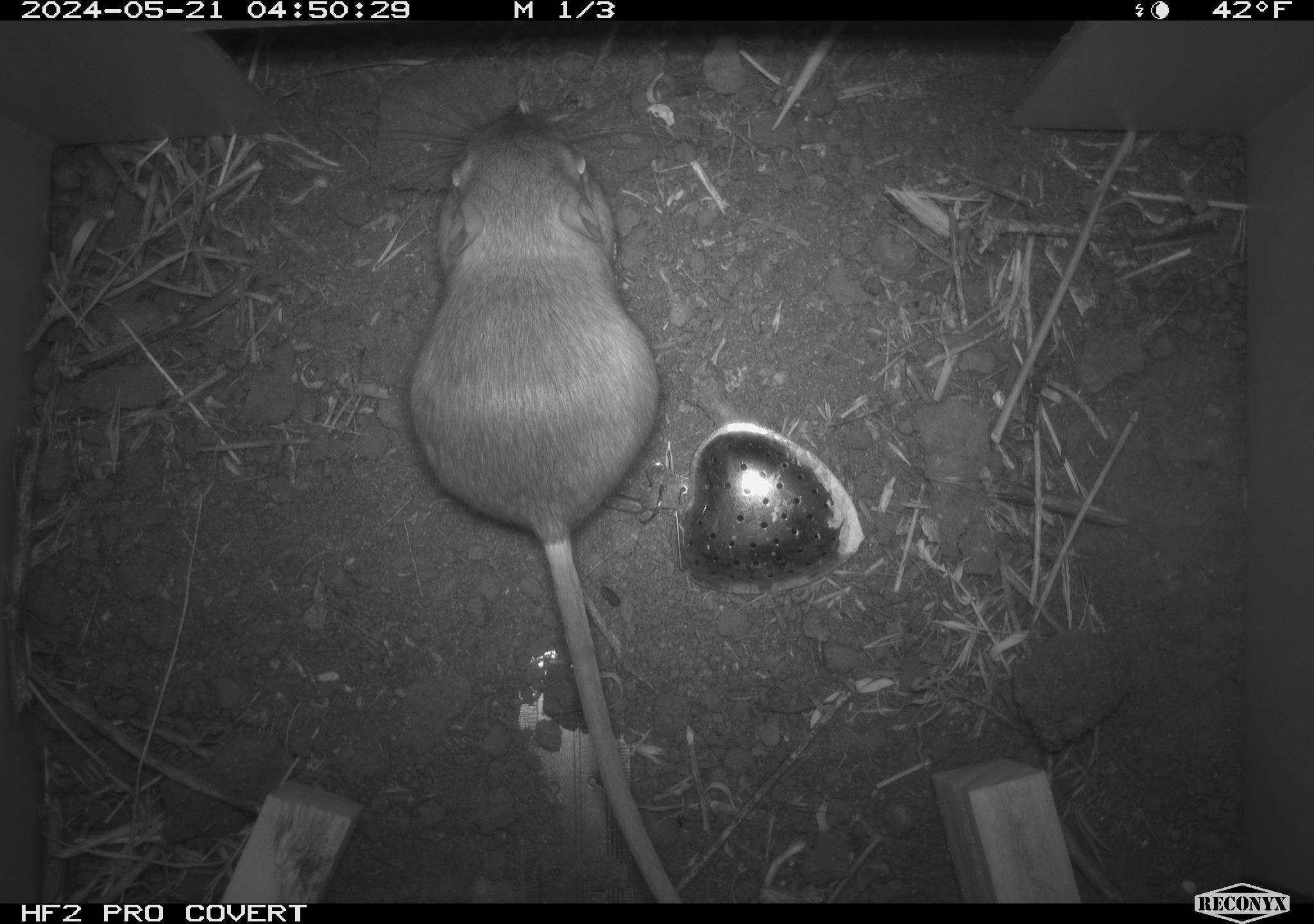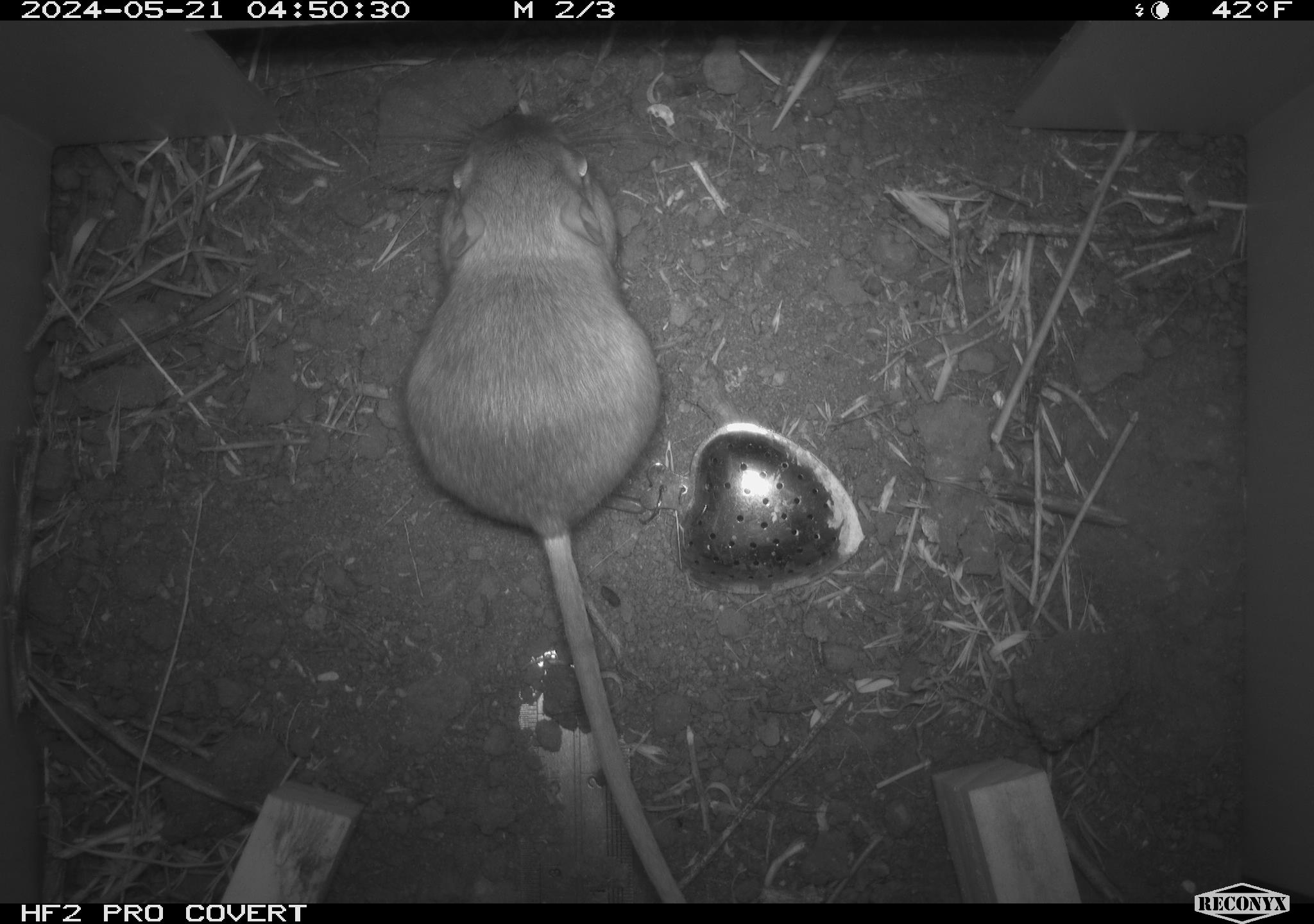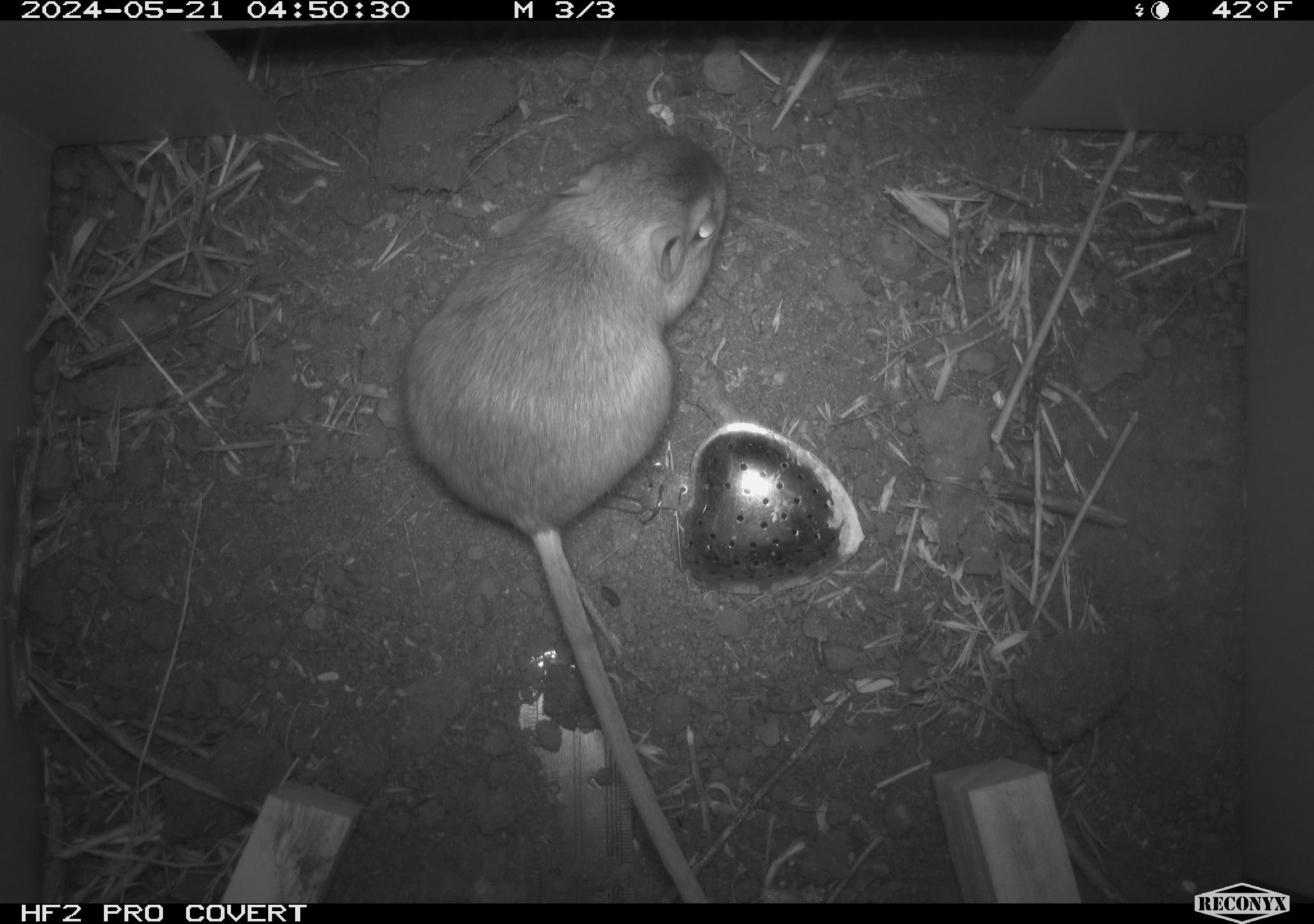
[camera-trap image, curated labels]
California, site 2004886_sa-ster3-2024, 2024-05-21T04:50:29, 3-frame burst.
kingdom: Animalia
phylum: Chordata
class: Mammalia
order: Rodentia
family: Heteromyidae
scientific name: Heteromyidae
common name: kangaroo rats and pocket mice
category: heteromyidae family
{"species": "heteromyidae family (kangaroo rats and pocket mice) (Heteromyidae)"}